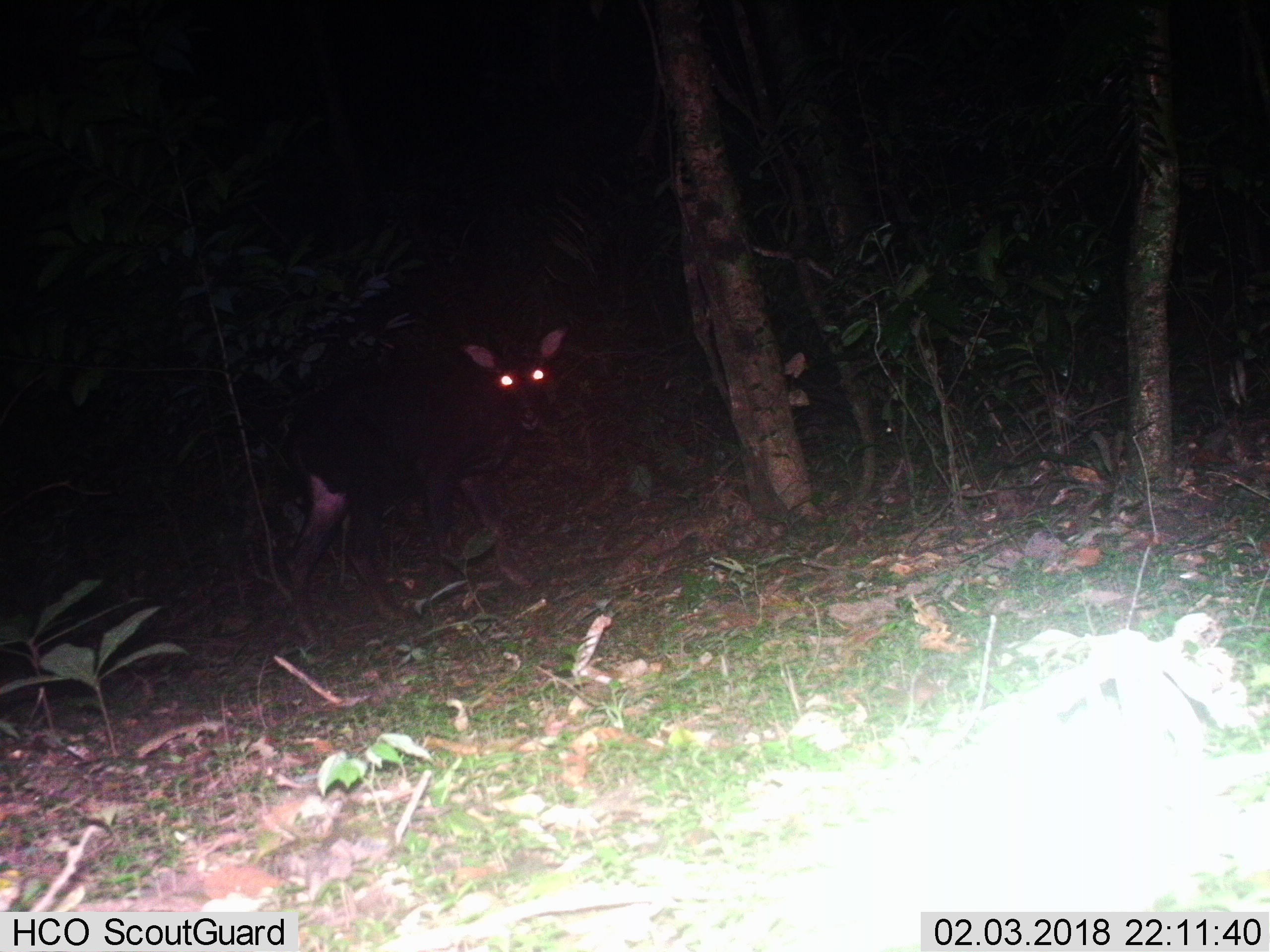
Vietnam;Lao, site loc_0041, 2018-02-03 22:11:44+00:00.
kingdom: Animalia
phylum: Chordata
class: Mammalia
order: Artiodactyla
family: Bovidae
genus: Capricornis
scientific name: Capricornis sumatraensis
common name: chinese serow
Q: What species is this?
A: Chinese serow (Capricornis sumatraensis).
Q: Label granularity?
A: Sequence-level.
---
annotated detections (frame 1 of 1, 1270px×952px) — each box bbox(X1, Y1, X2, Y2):
chinese serow: bbox(276, 327, 617, 649)